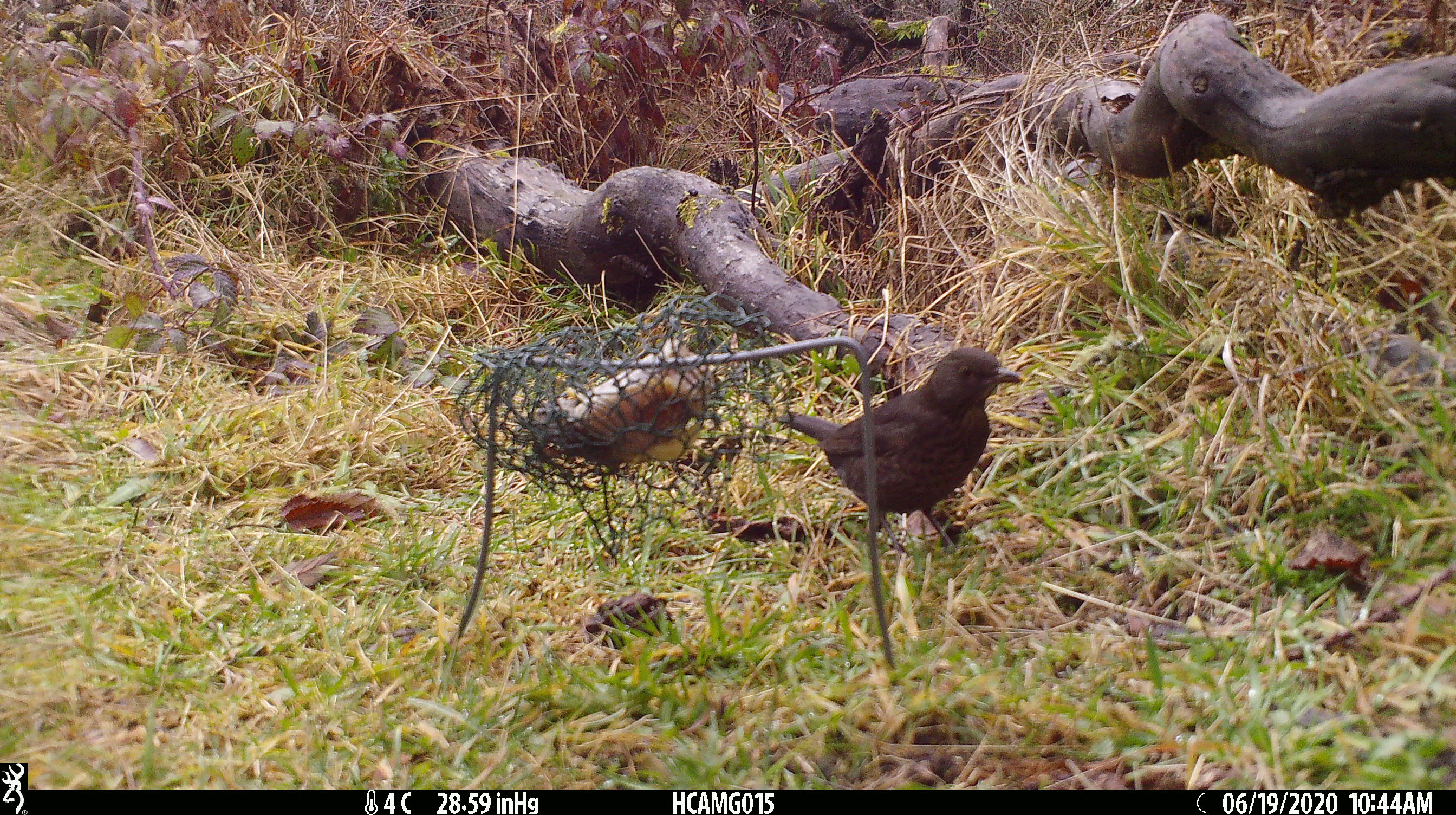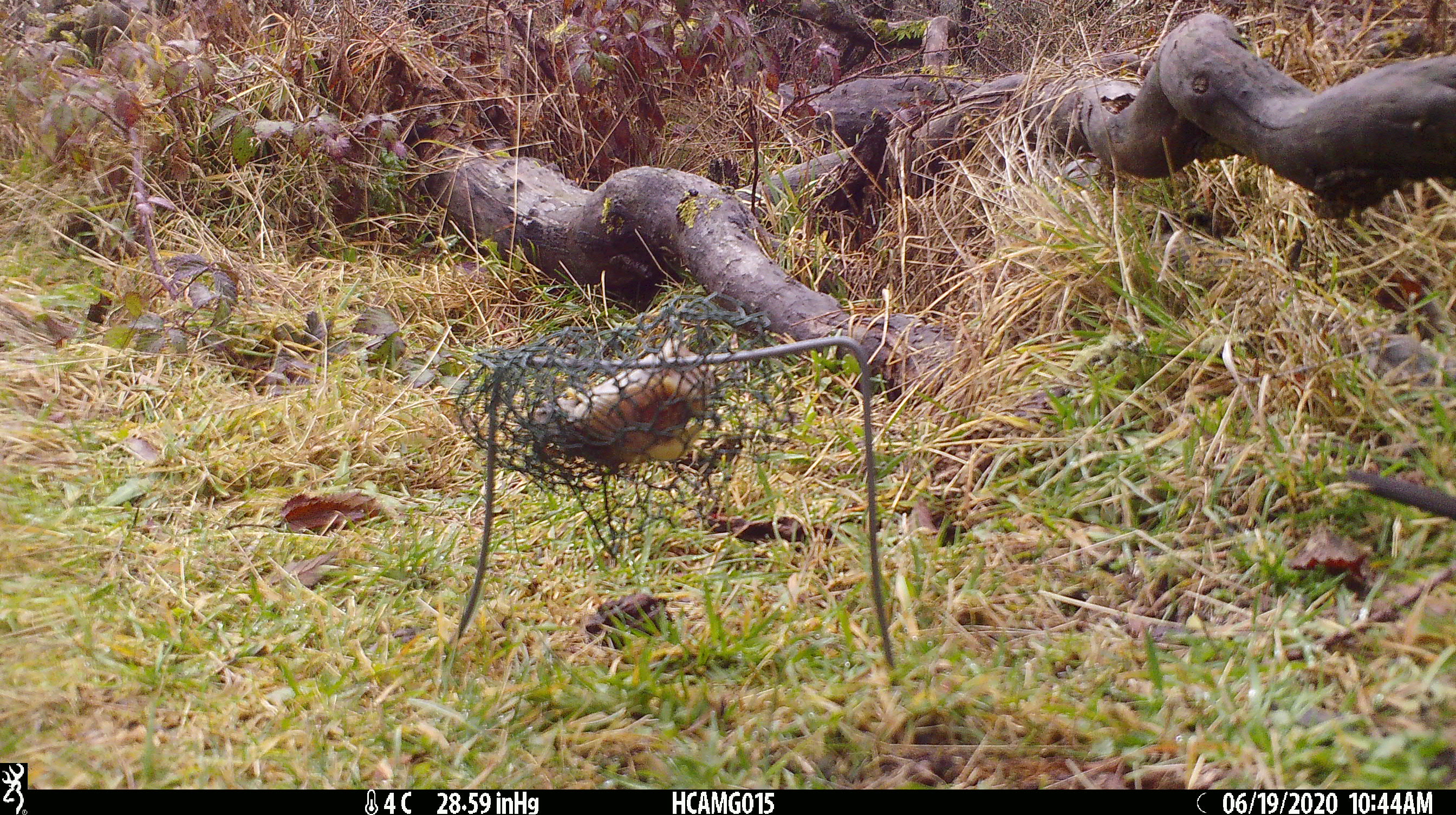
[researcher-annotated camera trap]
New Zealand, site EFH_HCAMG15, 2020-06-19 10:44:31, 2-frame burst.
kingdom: Animalia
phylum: Chordata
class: Aves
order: Passeriformes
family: Turdidae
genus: Turdus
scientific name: Turdus merula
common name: eurasian blackbird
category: blackbird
Blackbird (eurasian blackbird) (Turdus merula).